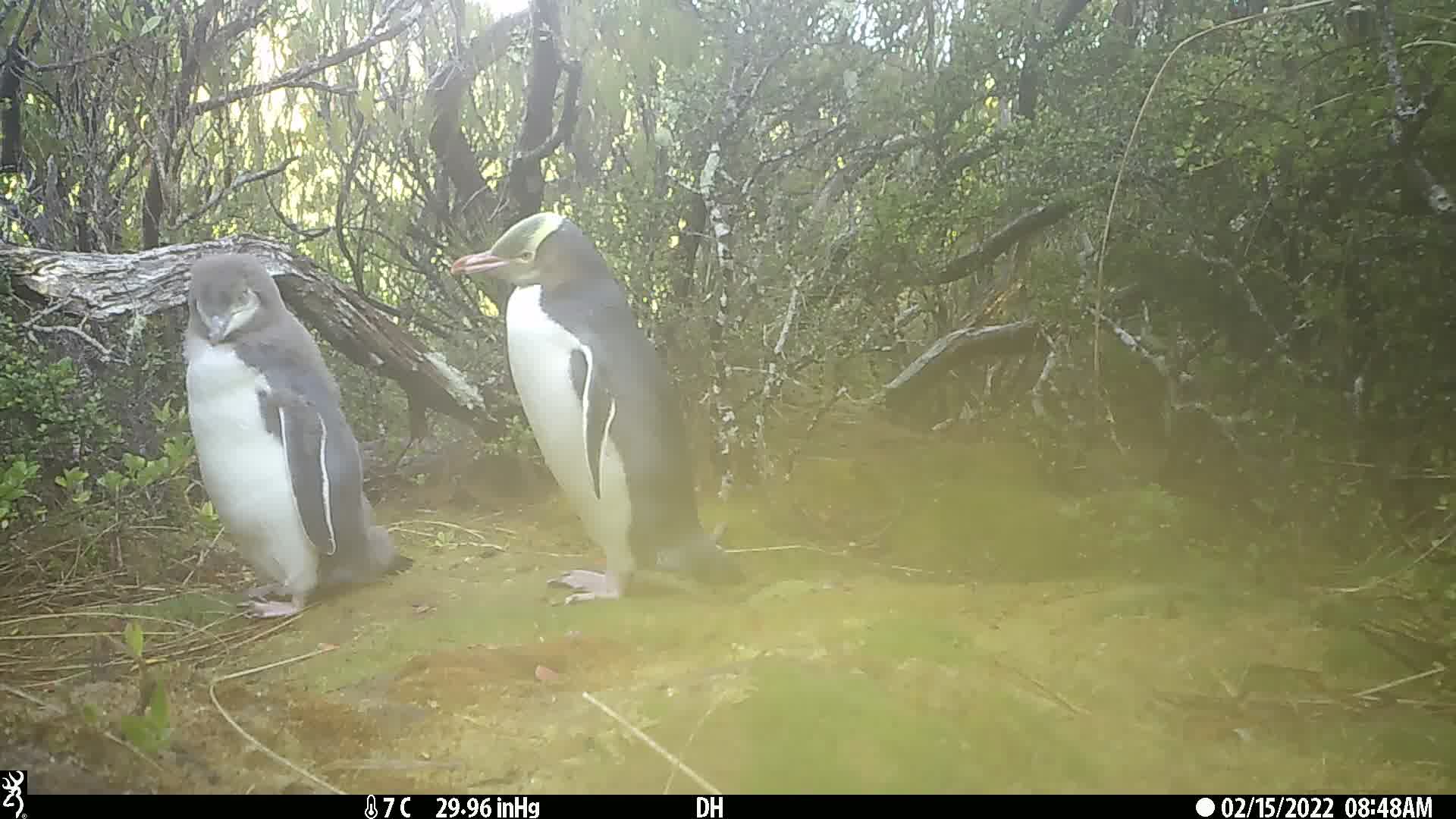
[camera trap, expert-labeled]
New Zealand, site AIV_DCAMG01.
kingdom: Animalia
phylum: Chordata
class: Aves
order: Sphenisciformes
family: Spheniscidae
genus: Megadyptes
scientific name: Megadyptes antipodes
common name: yellow-eyed penguin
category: yellow eyed penguin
Yellow eyed penguin (yellow-eyed penguin) (Megadyptes antipodes).